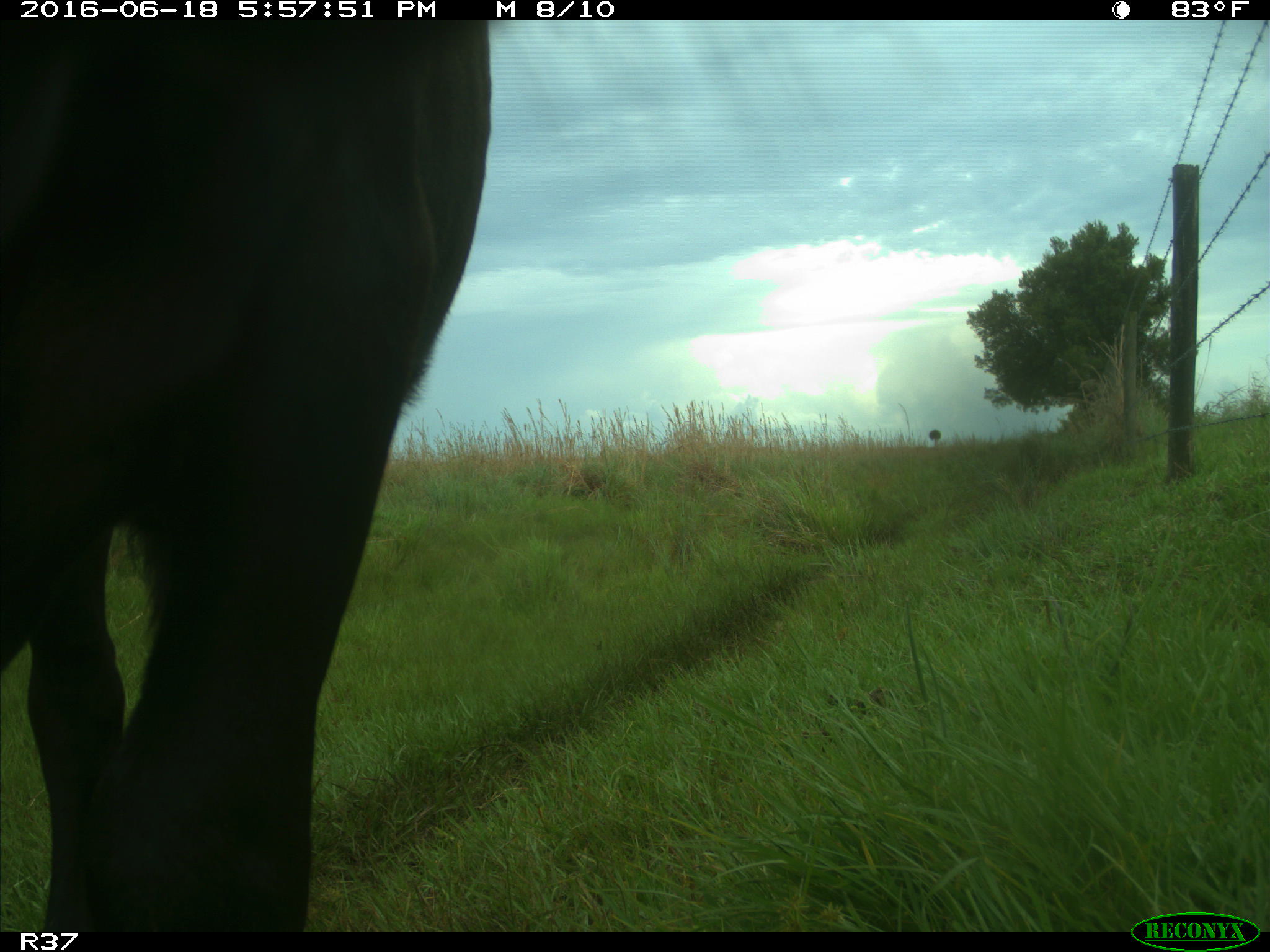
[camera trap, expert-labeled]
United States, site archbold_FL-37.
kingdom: Animalia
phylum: Chordata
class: Mammalia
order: Artiodactyla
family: Bovidae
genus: Bos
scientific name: Bos taurus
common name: domestic cow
Bos taurus (domestic cow).